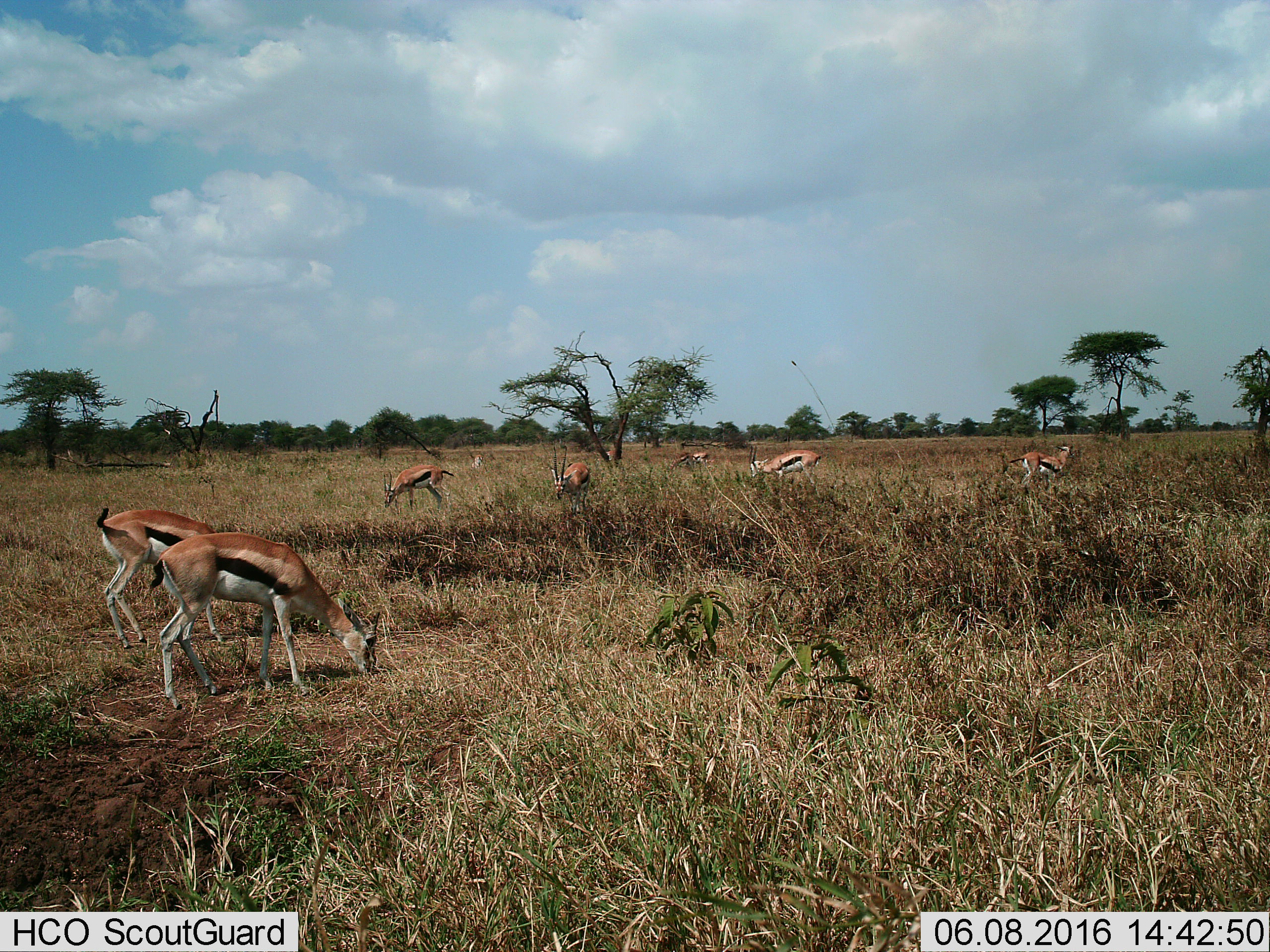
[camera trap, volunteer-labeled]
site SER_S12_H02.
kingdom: Animalia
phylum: Chordata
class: Mammalia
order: Artiodactyla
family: Bovidae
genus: Eudorcas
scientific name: Eudorcas thomsonii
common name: thomson's gazelle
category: gazellethomsons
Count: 9.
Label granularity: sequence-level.